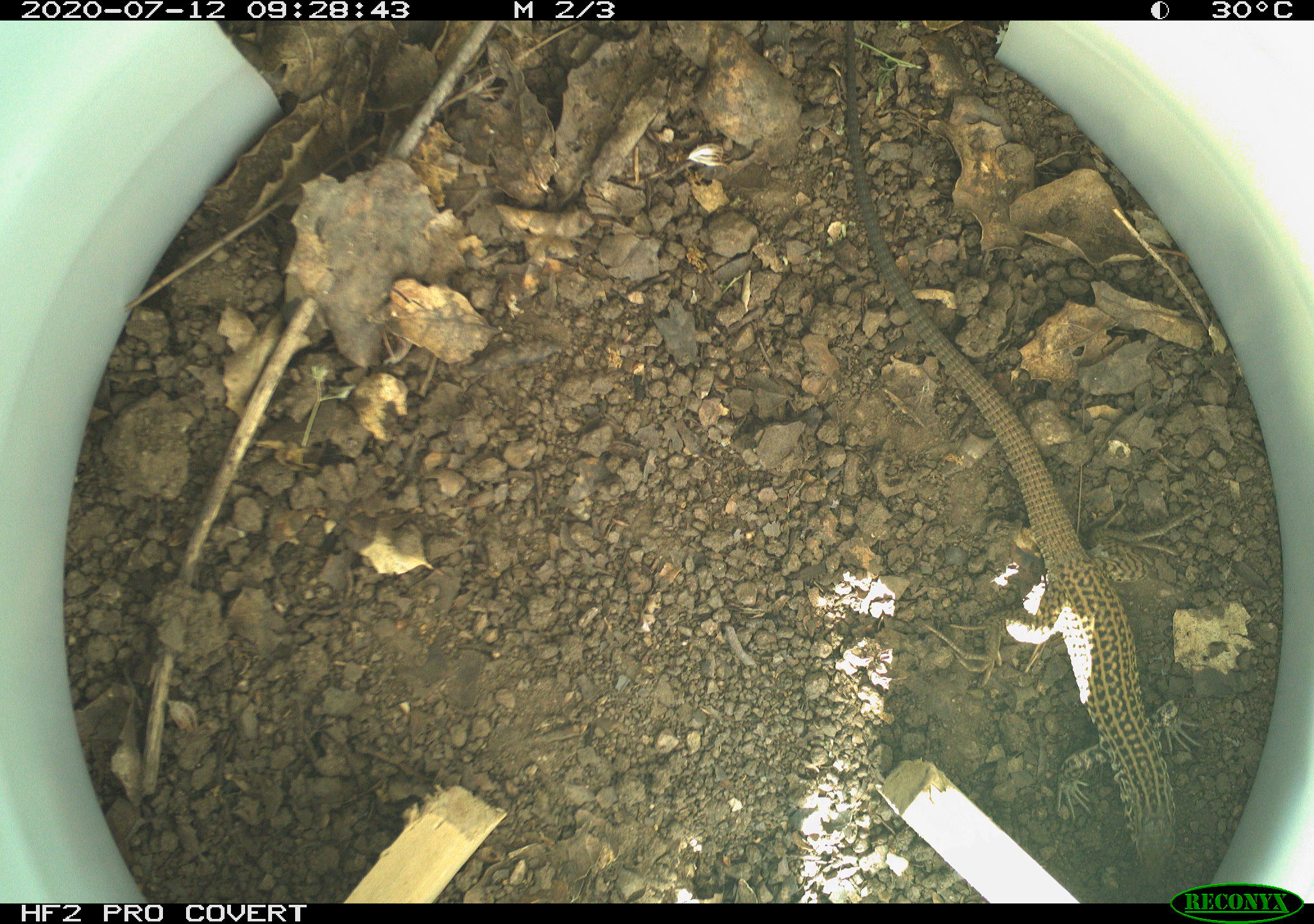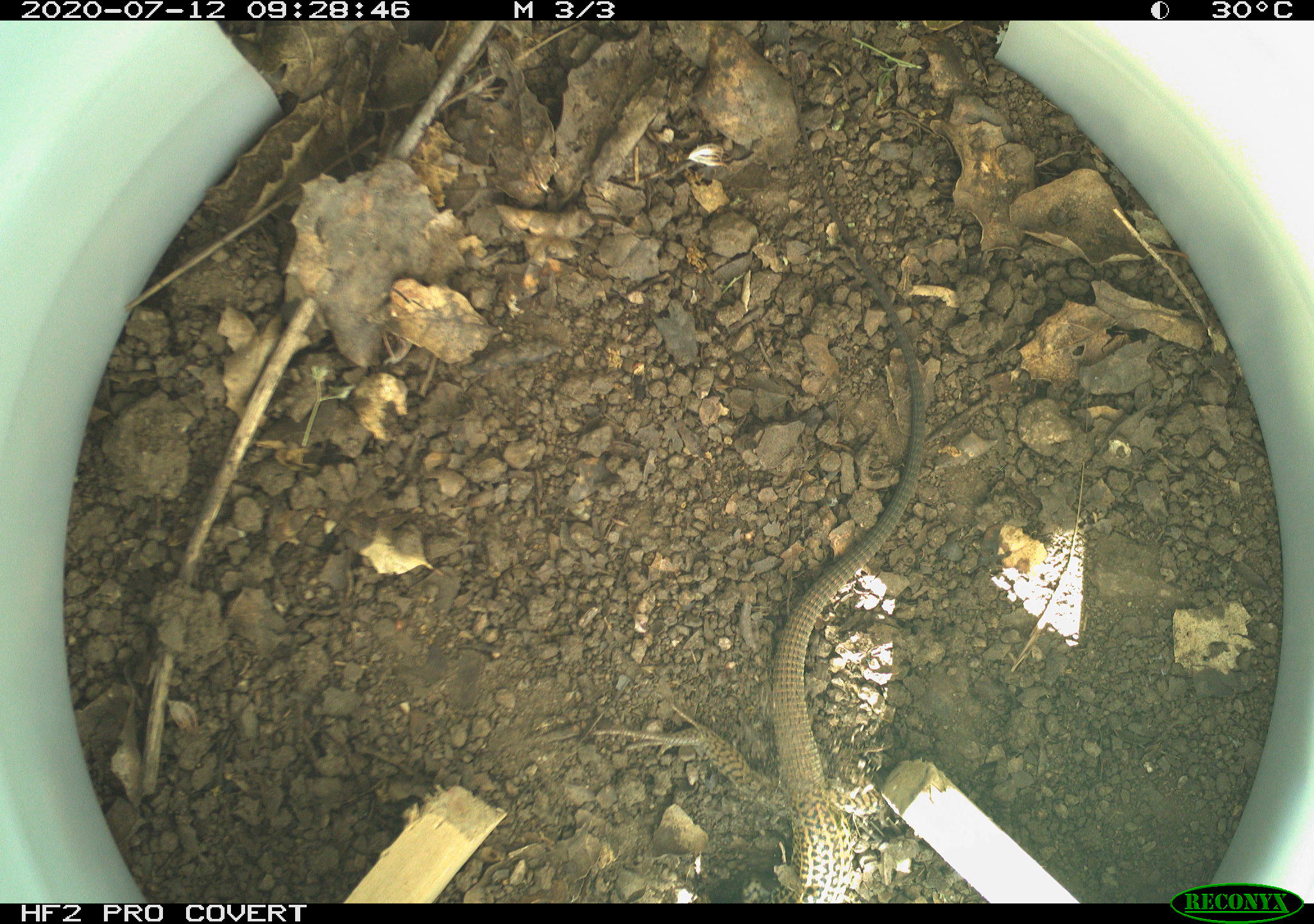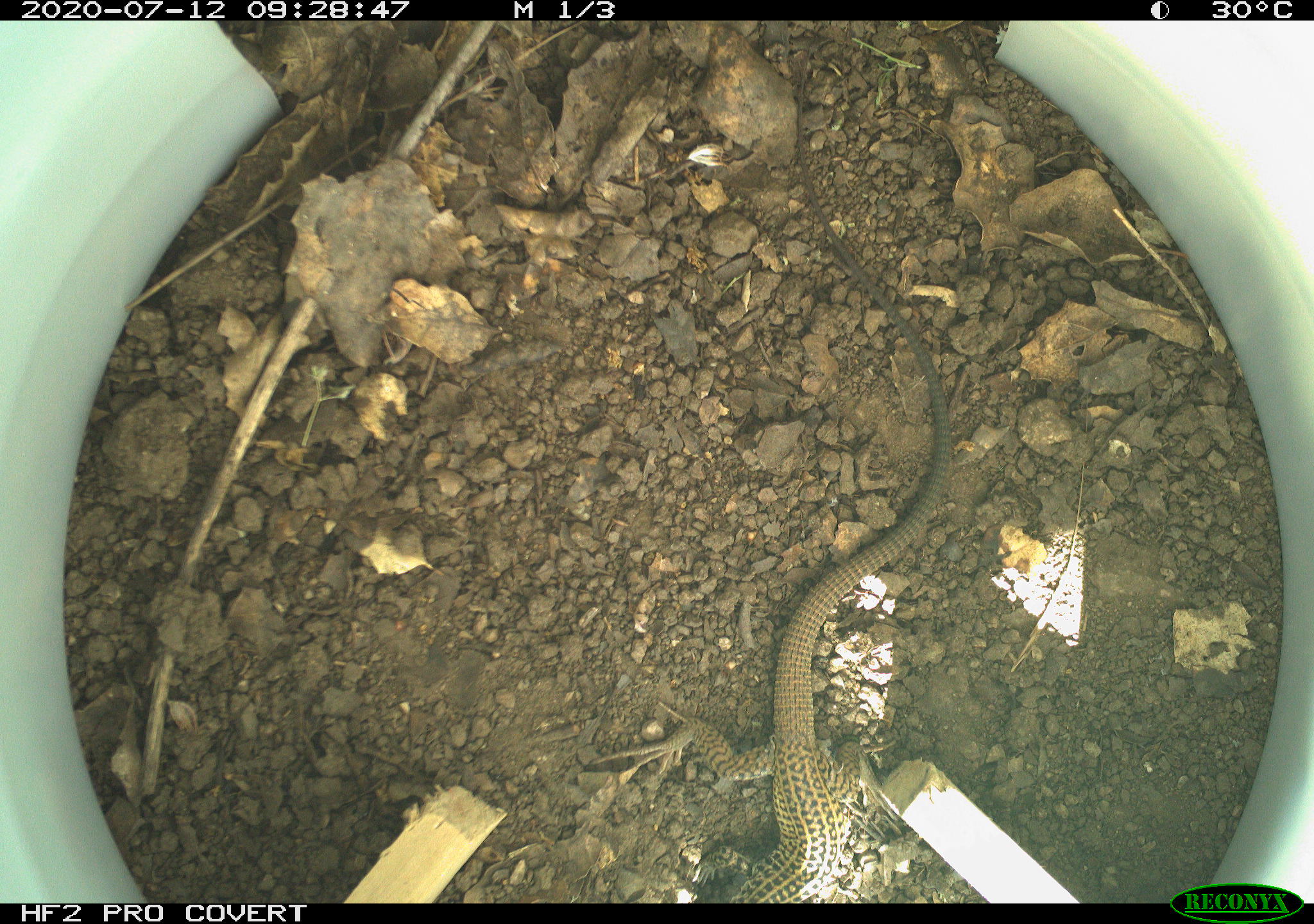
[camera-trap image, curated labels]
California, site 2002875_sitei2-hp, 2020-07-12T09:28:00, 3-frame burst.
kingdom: Animalia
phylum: Chordata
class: Reptilia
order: Squamata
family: Teiidae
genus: Aspidoscelis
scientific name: Aspidoscelis tigris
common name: western whiptail